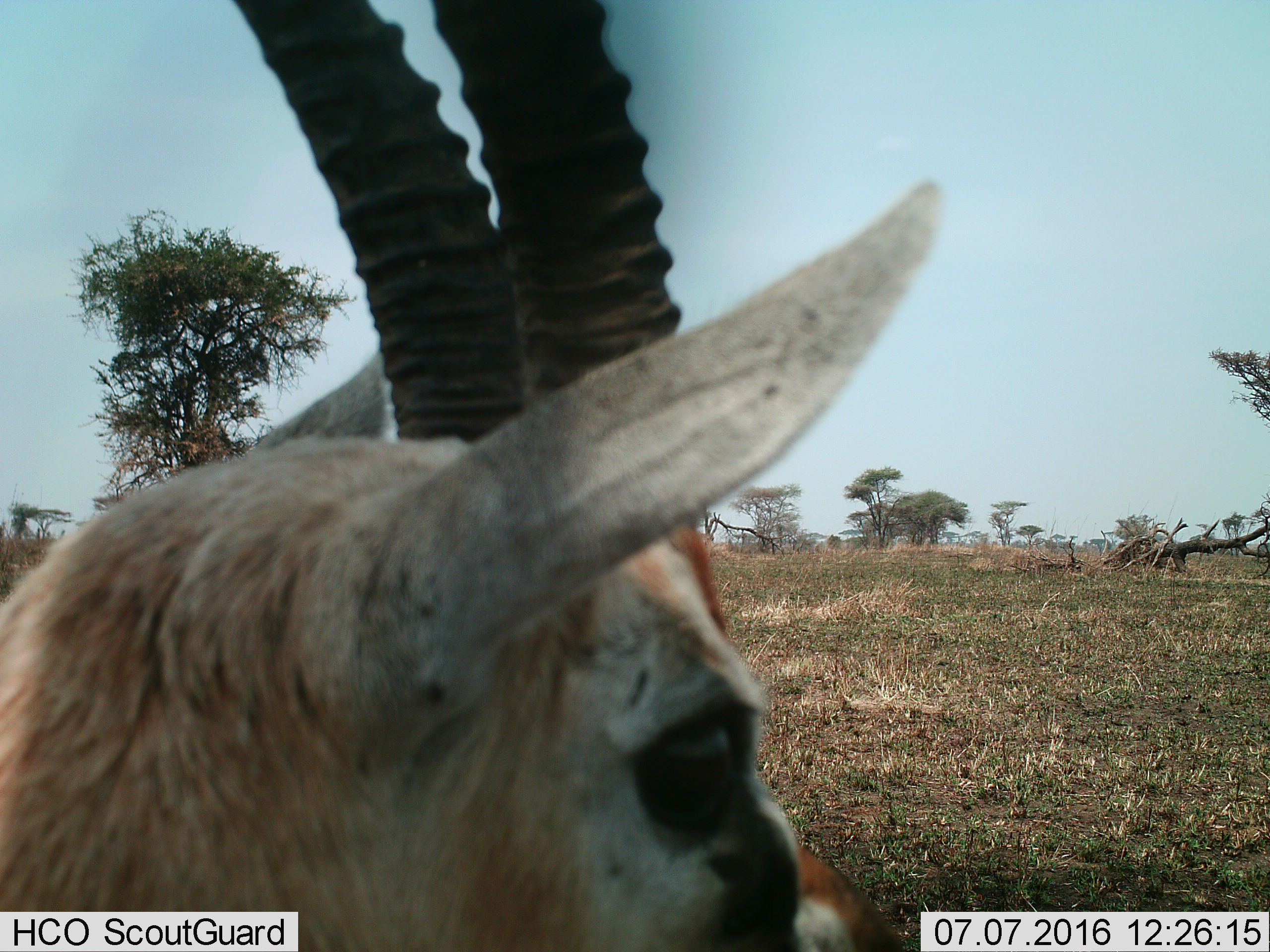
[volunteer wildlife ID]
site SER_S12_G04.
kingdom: Animalia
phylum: Chordata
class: Mammalia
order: Artiodactyla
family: Bovidae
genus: Eudorcas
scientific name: Eudorcas thomsonii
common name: thomson's gazelle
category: gazellethomsons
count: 1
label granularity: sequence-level